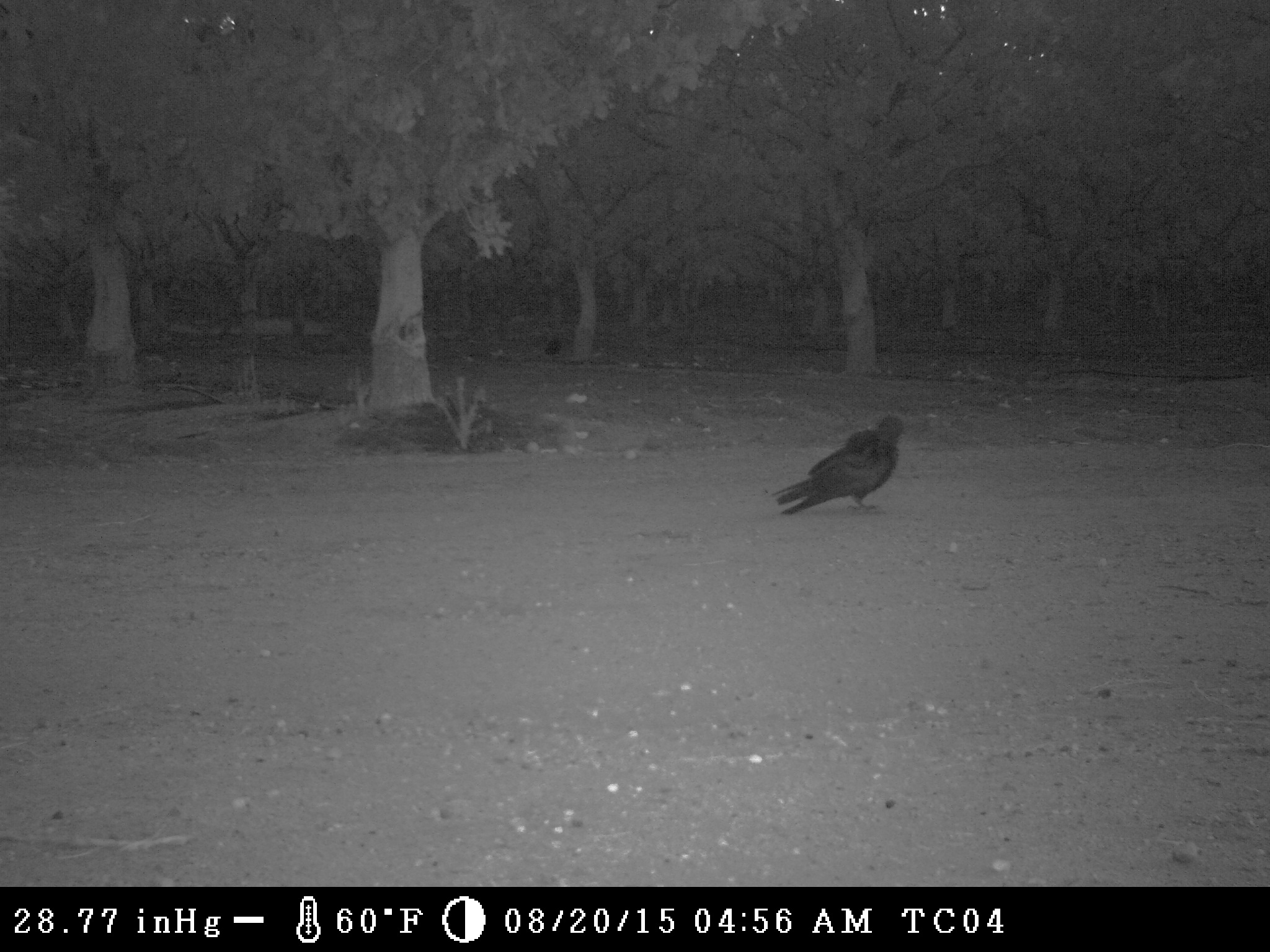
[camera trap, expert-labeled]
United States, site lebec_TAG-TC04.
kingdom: Animalia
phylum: Chordata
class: Aves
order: Passeriformes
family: Corvidae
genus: Corvus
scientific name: Corvus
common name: crows and ravens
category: unidentified corvus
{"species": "unidentified corvus (crows and ravens) (Corvus)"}